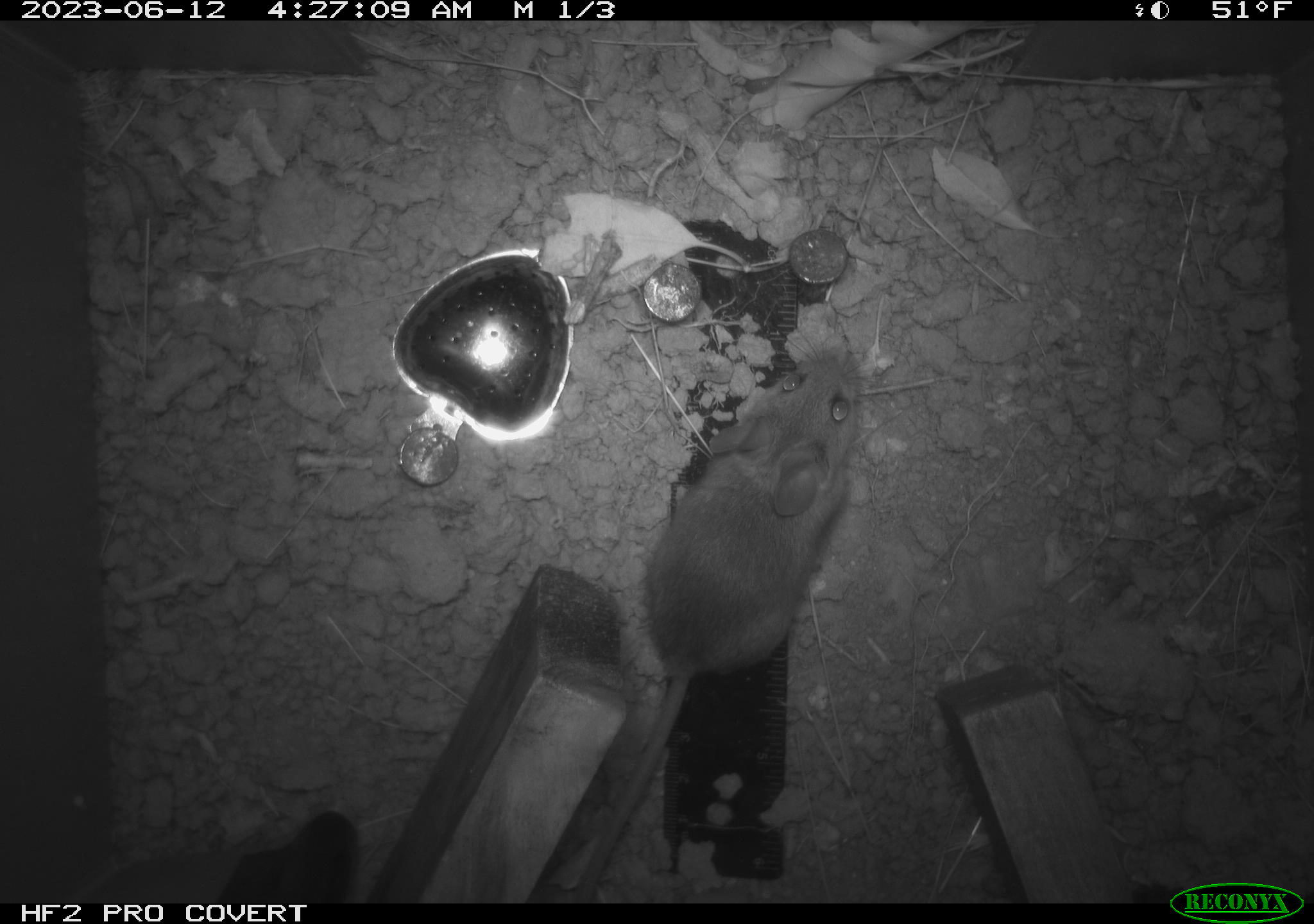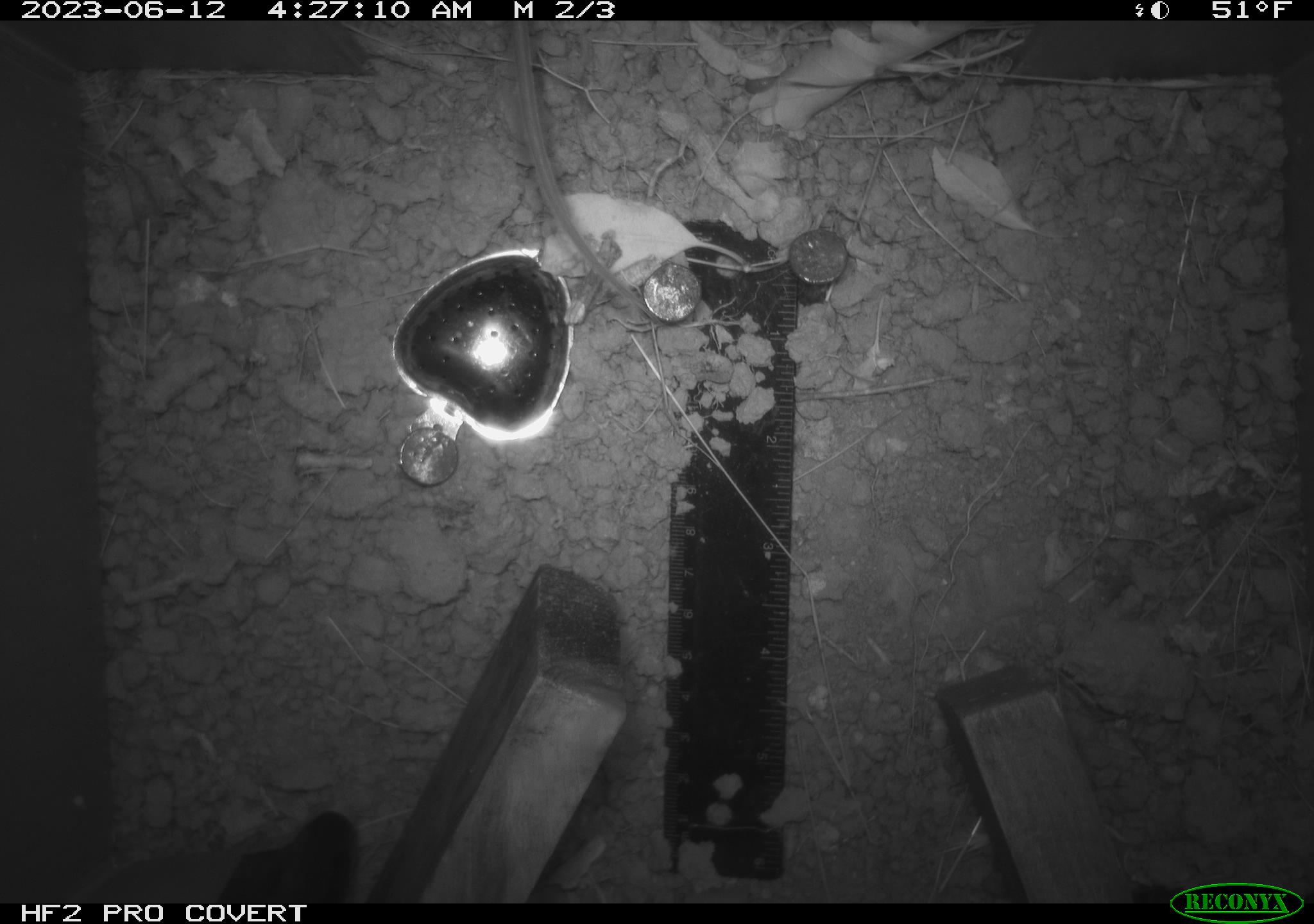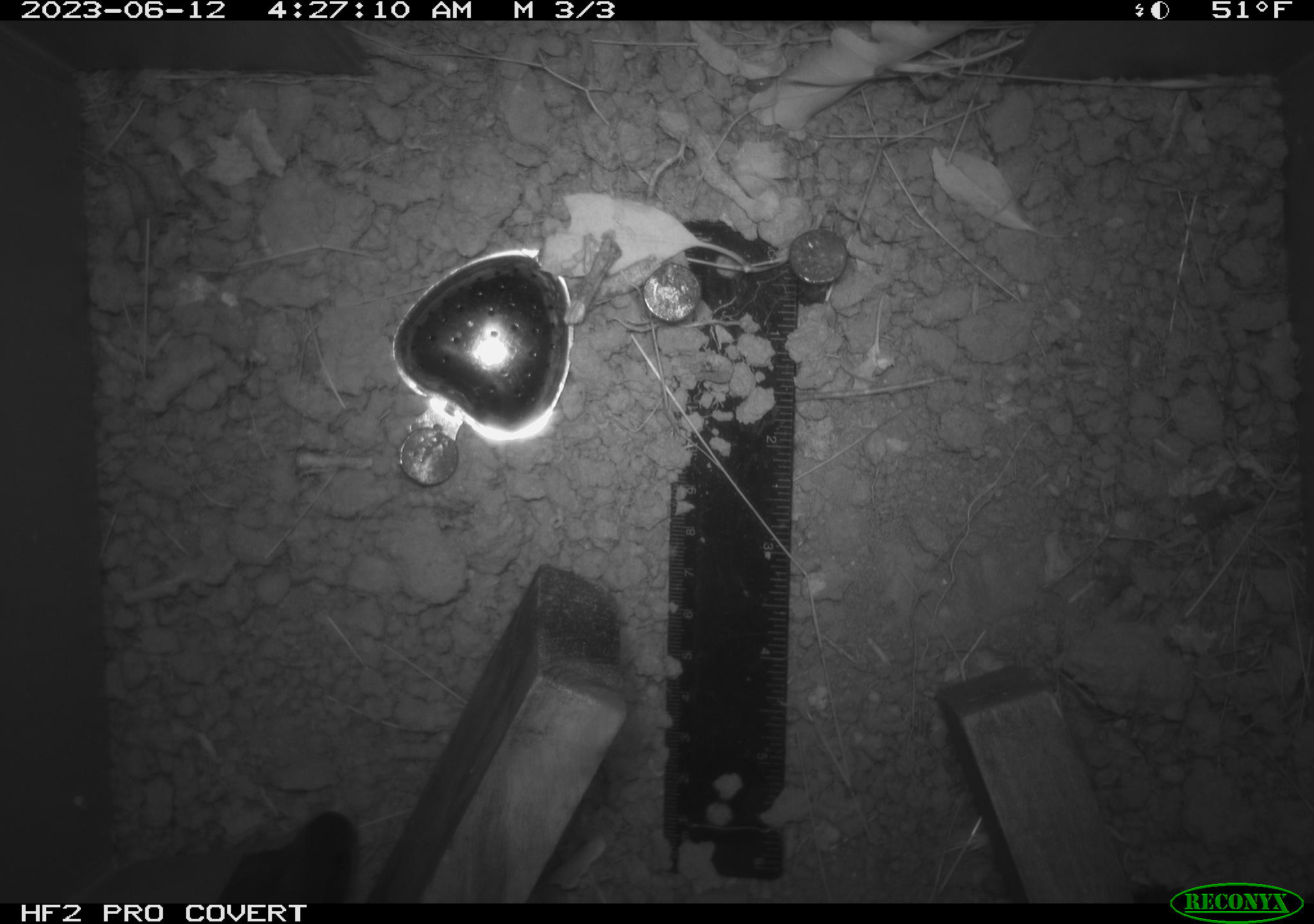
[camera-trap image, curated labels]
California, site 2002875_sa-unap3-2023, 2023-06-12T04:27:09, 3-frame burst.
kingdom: Animalia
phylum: Chordata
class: Mammalia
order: Rodentia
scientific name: Rodentia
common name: mouse species